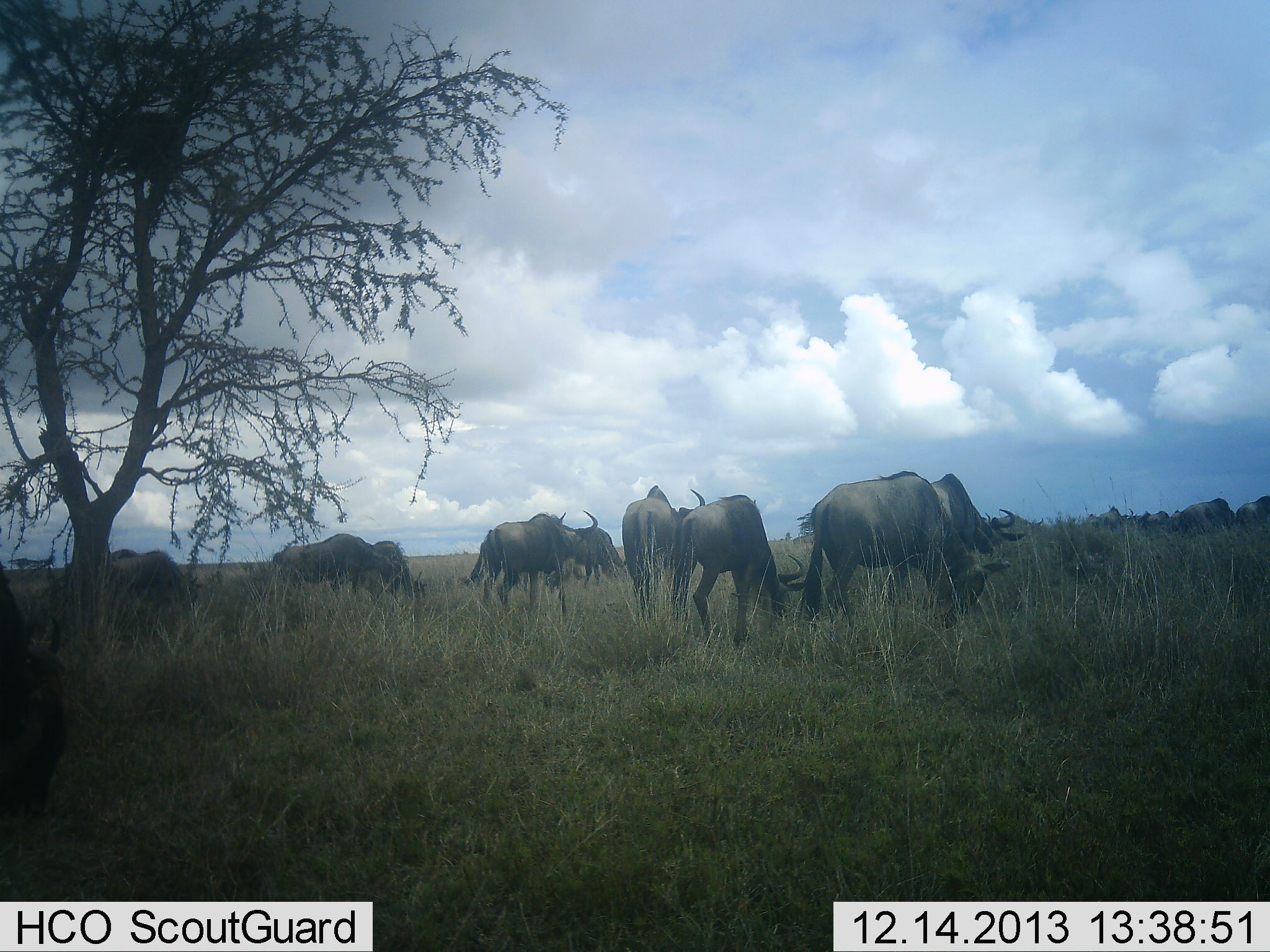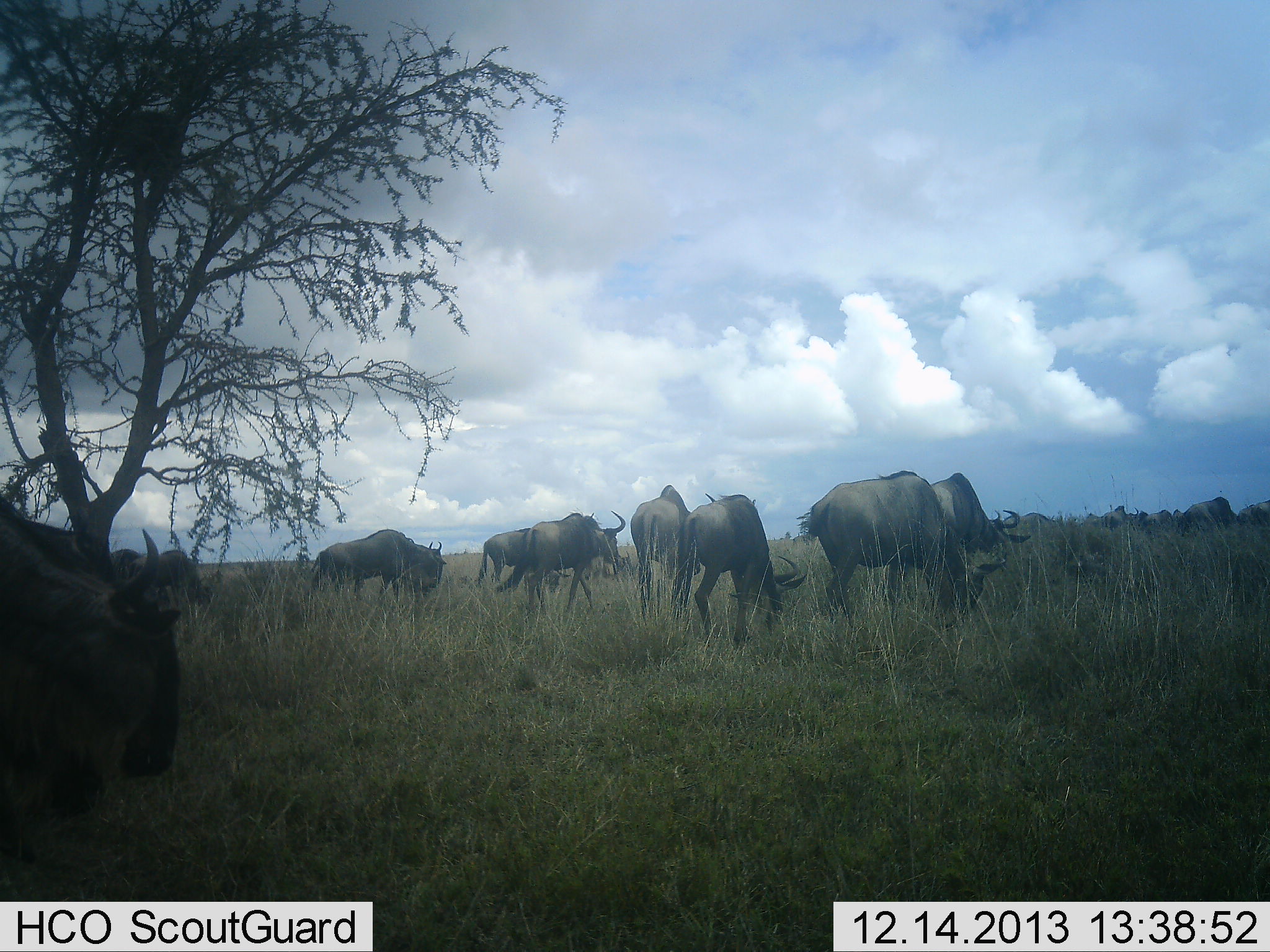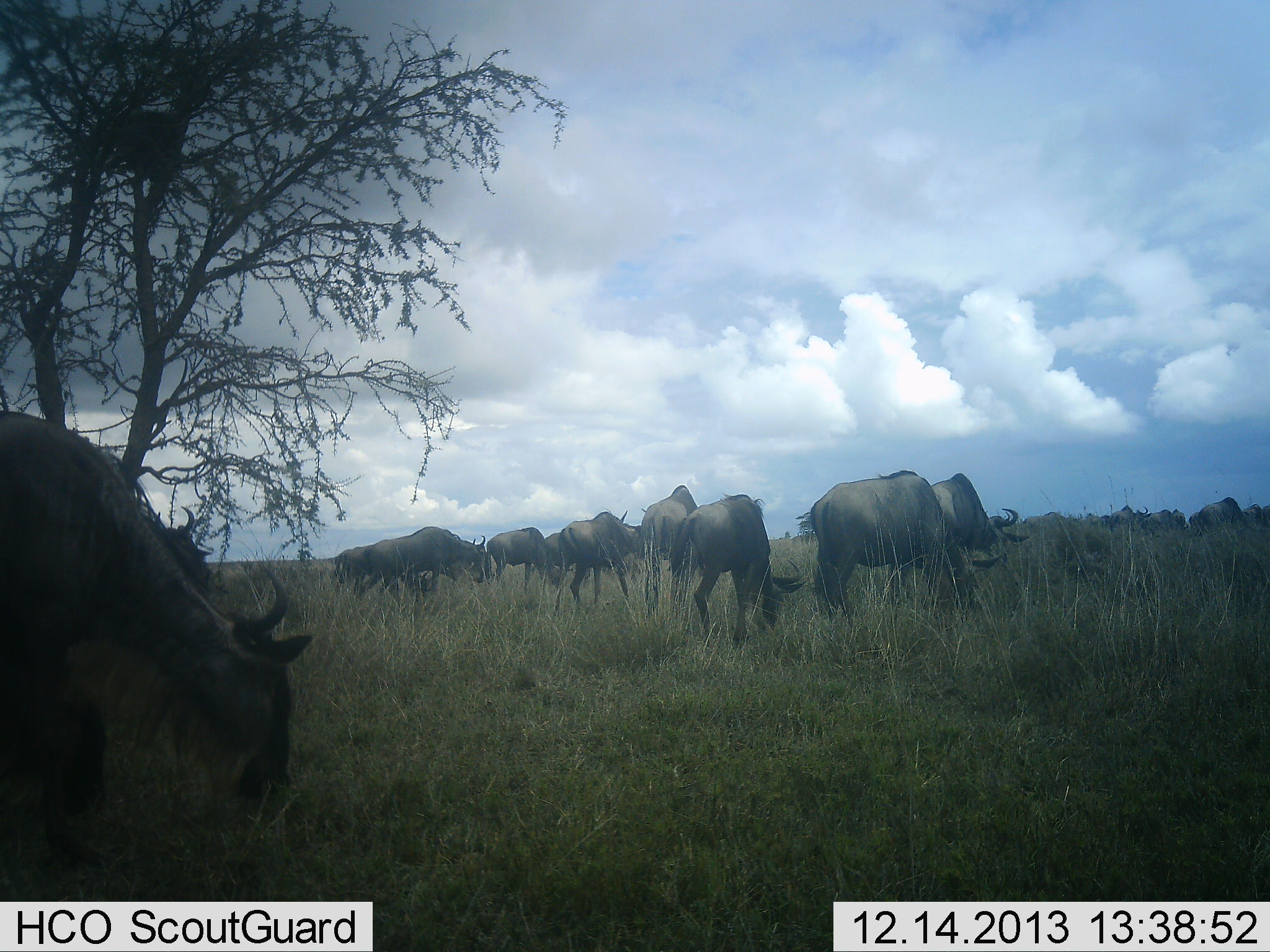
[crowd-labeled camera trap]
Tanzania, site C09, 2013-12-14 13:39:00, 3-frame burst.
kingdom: Animalia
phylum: Chordata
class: Mammalia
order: Artiodactyla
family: Bovidae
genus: Connochaetes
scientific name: Connochaetes taurinus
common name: blue wildebeest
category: wildebeest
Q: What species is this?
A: Wildebeest (blue wildebeest) (Connochaetes taurinus).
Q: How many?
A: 11-50.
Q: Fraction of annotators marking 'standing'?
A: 30%.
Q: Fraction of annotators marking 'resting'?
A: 0%.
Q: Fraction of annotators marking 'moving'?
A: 50%.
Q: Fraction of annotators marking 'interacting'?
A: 0%.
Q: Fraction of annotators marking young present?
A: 0%.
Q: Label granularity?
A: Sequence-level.